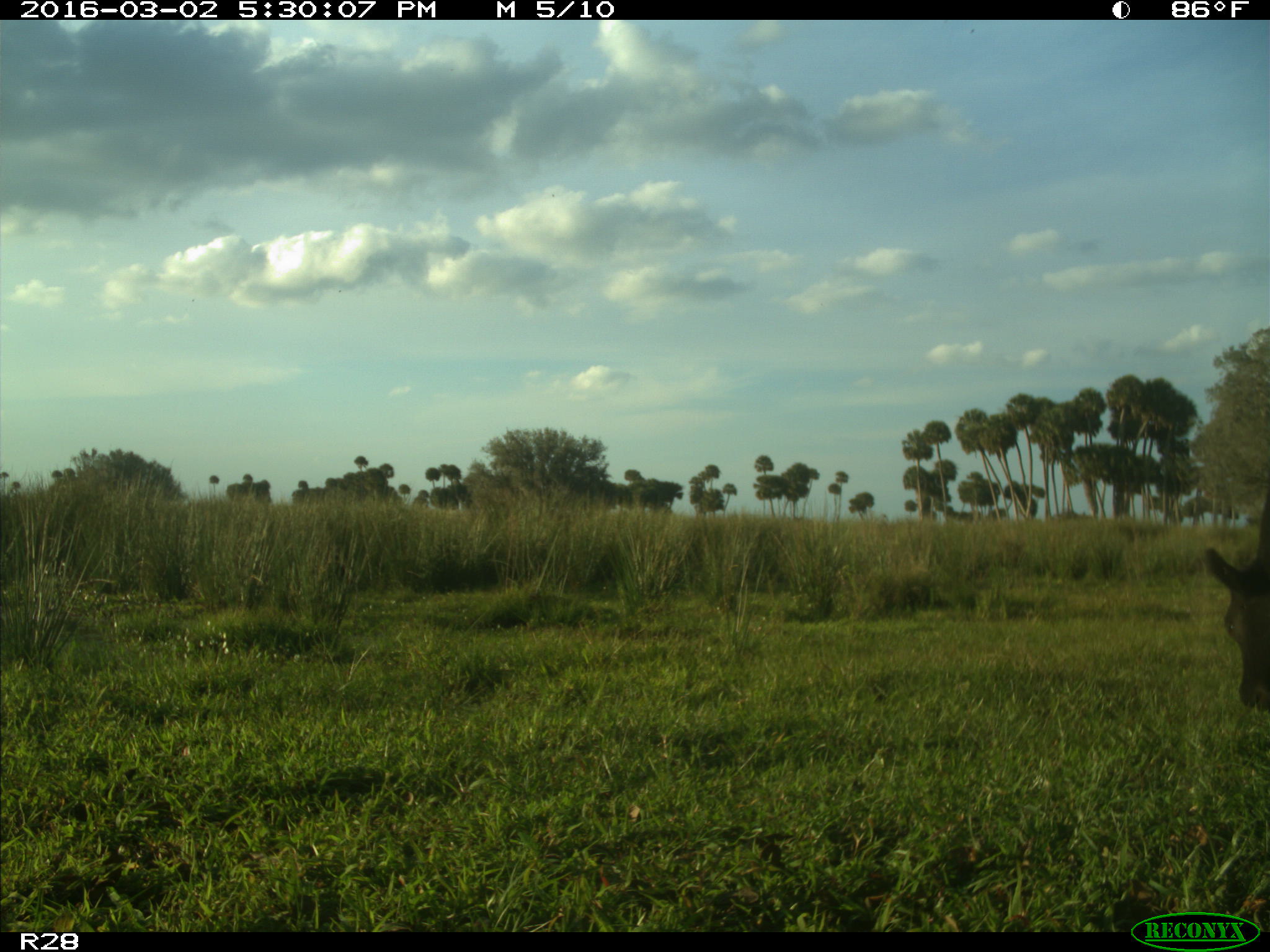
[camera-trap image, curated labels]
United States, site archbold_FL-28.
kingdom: Animalia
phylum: Chordata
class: Mammalia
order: Artiodactyla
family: Bovidae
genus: Bos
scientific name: Bos taurus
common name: domestic cow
Bos taurus (domestic cow).